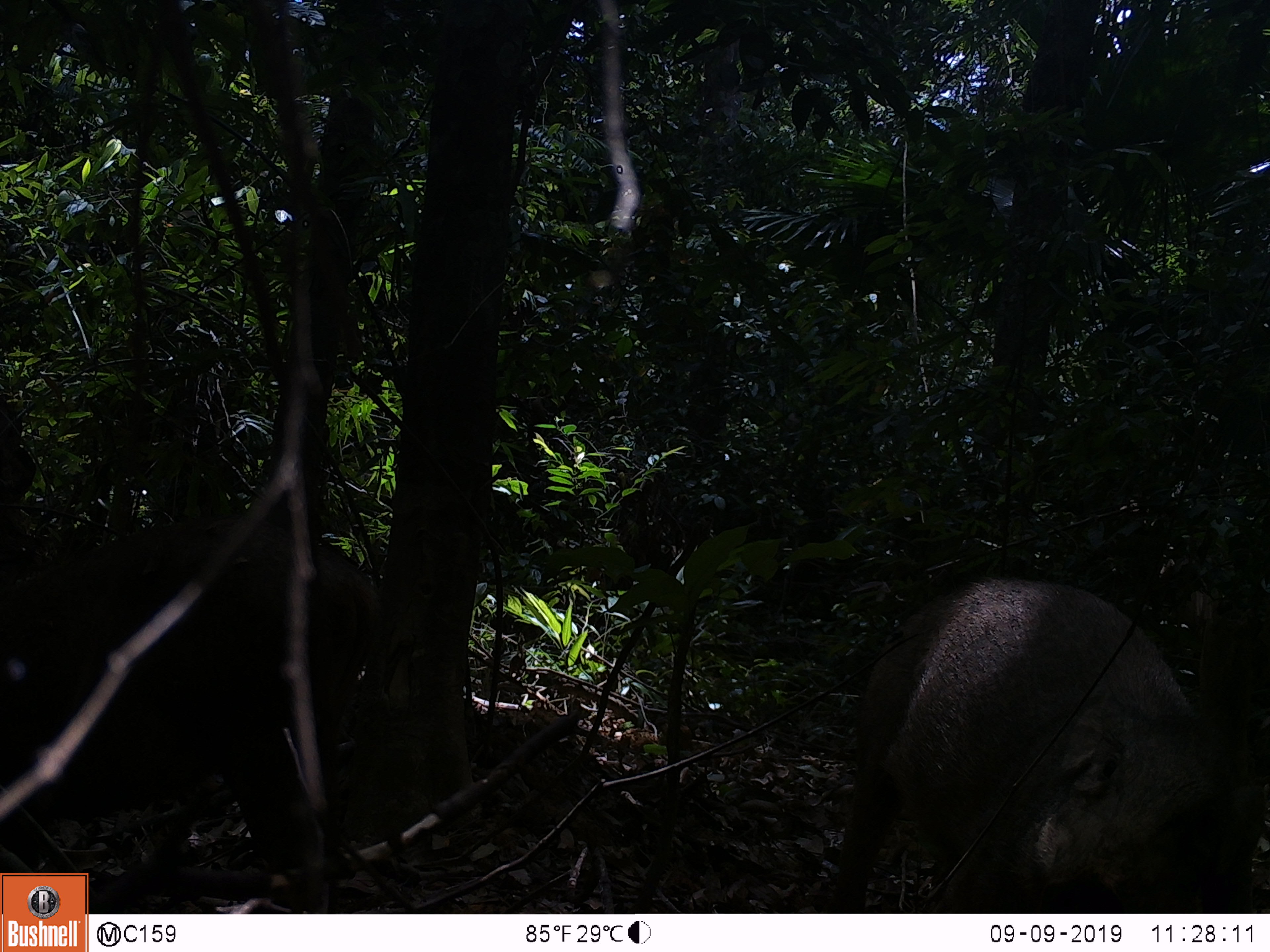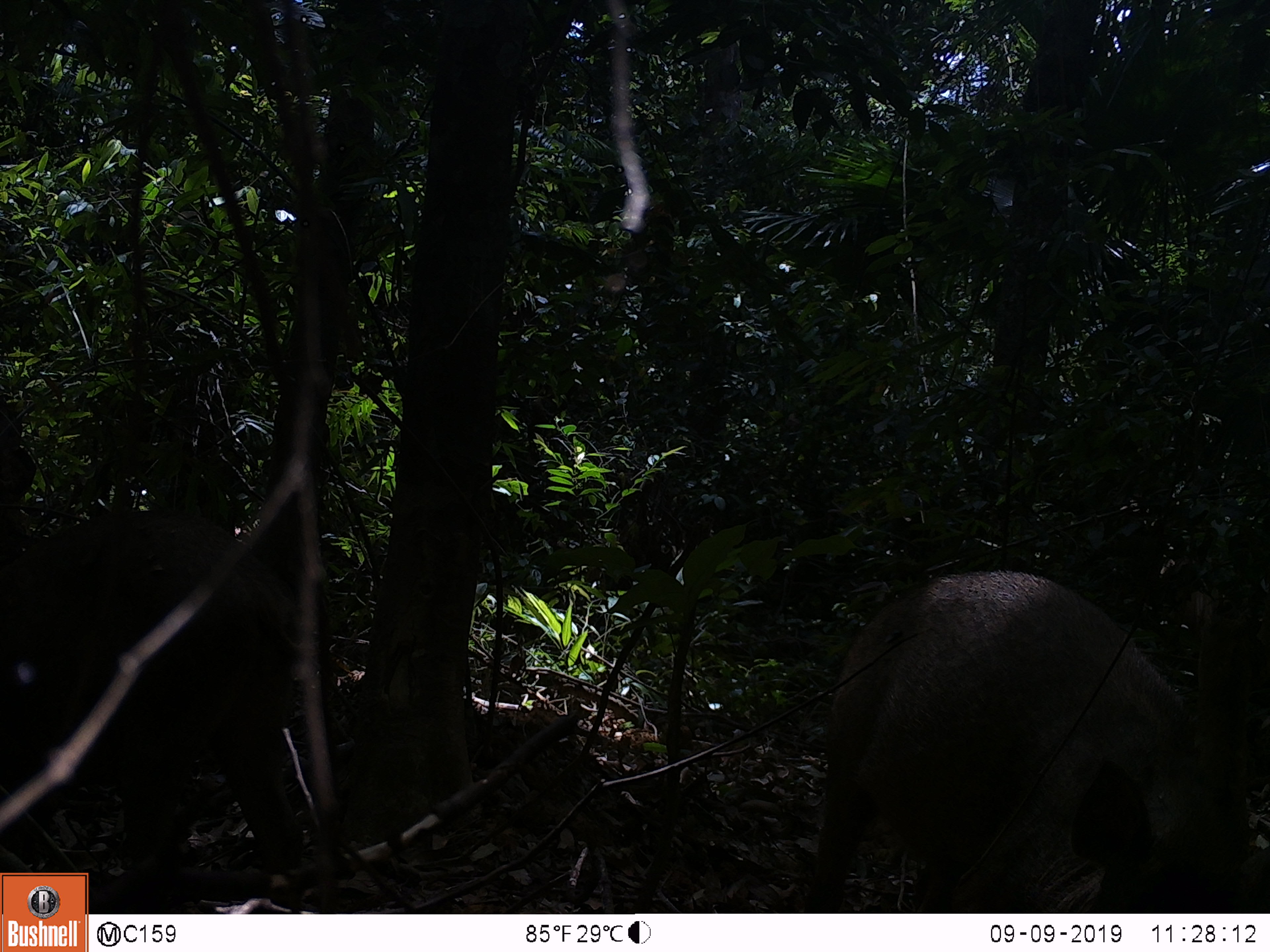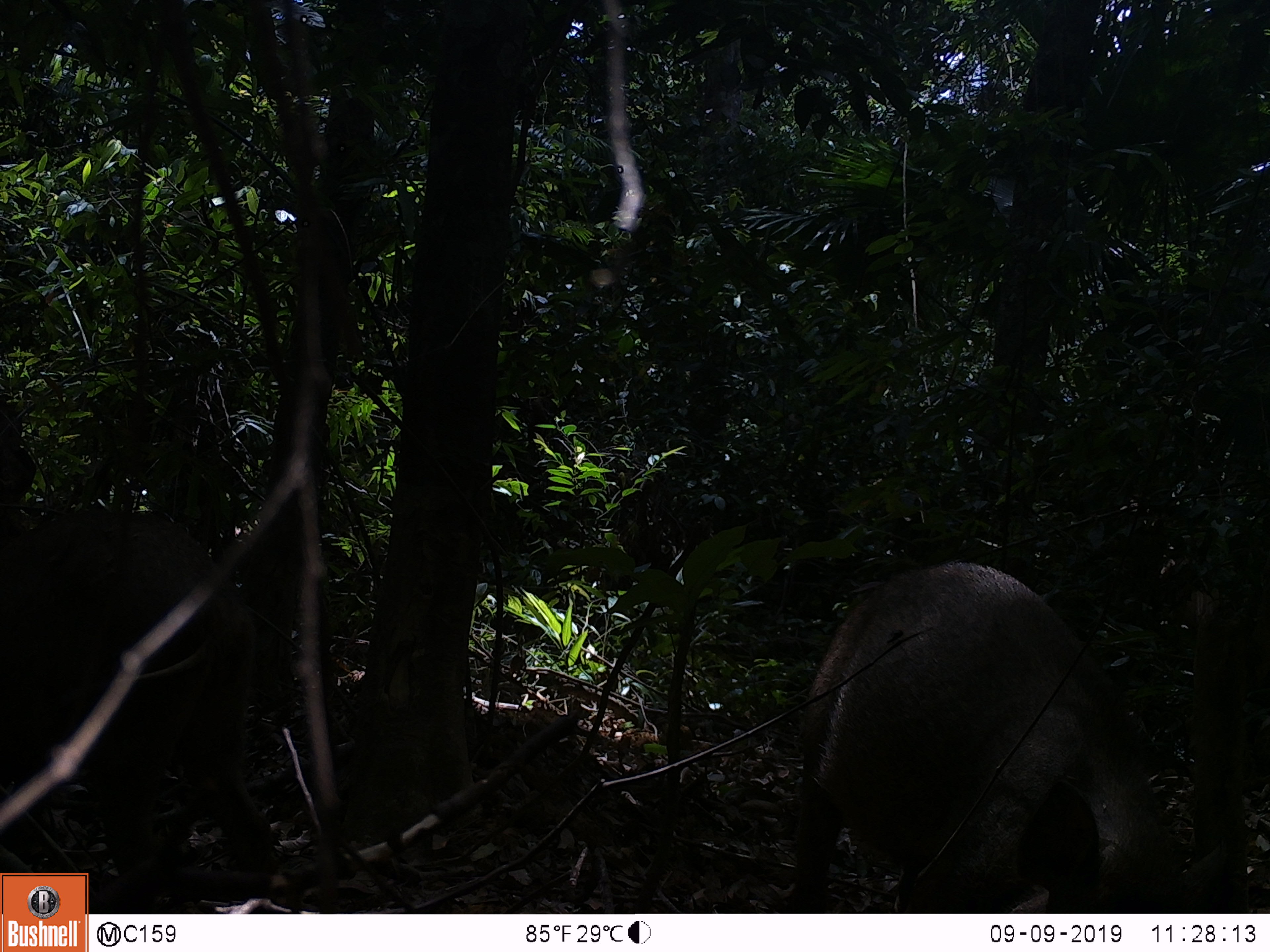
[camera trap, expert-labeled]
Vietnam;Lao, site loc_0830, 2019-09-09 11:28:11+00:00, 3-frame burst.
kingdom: Animalia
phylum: Chordata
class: Mammalia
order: Artiodactyla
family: Suidae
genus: Sus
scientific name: Sus scrofa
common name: eurasian wild pig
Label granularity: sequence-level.